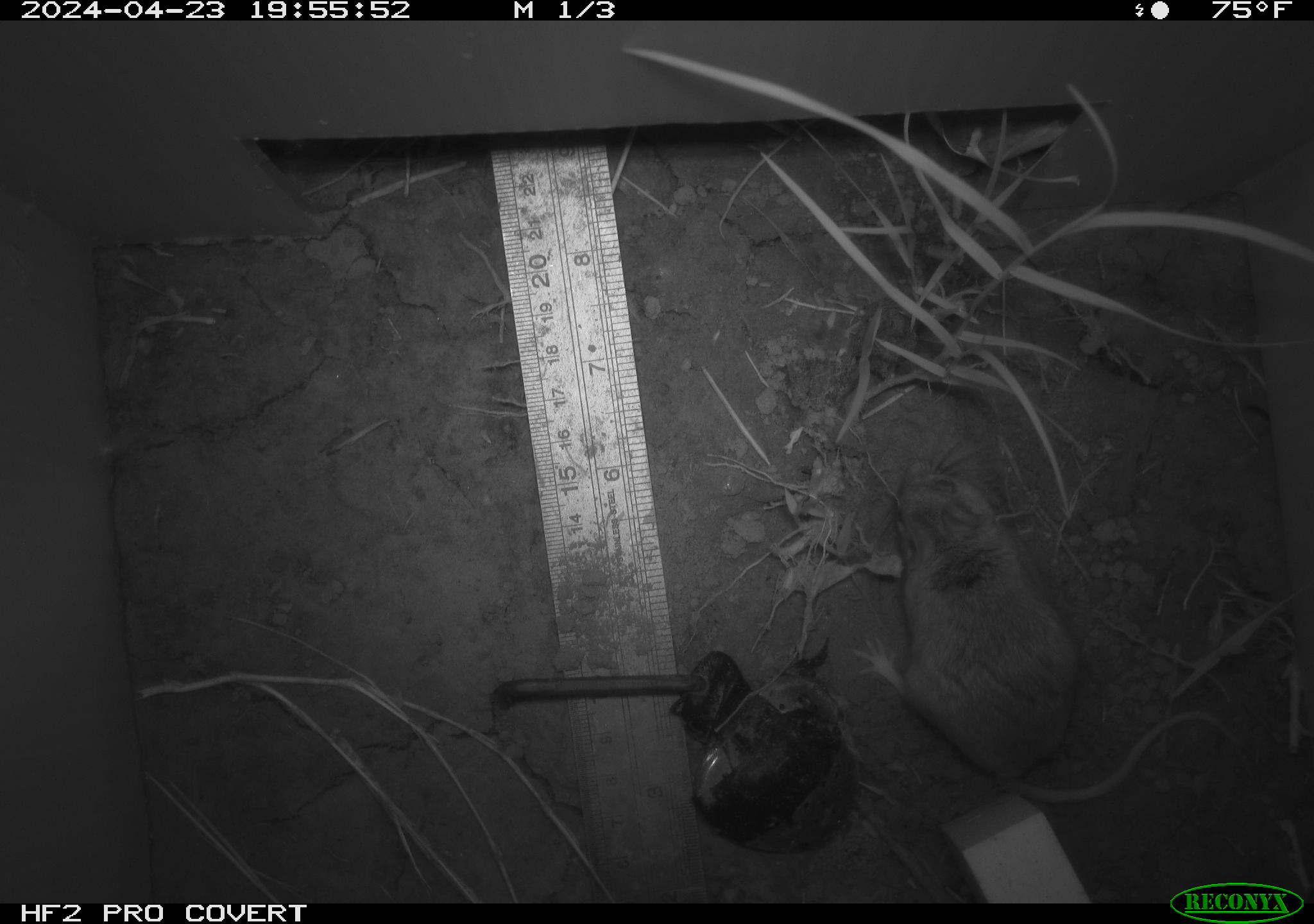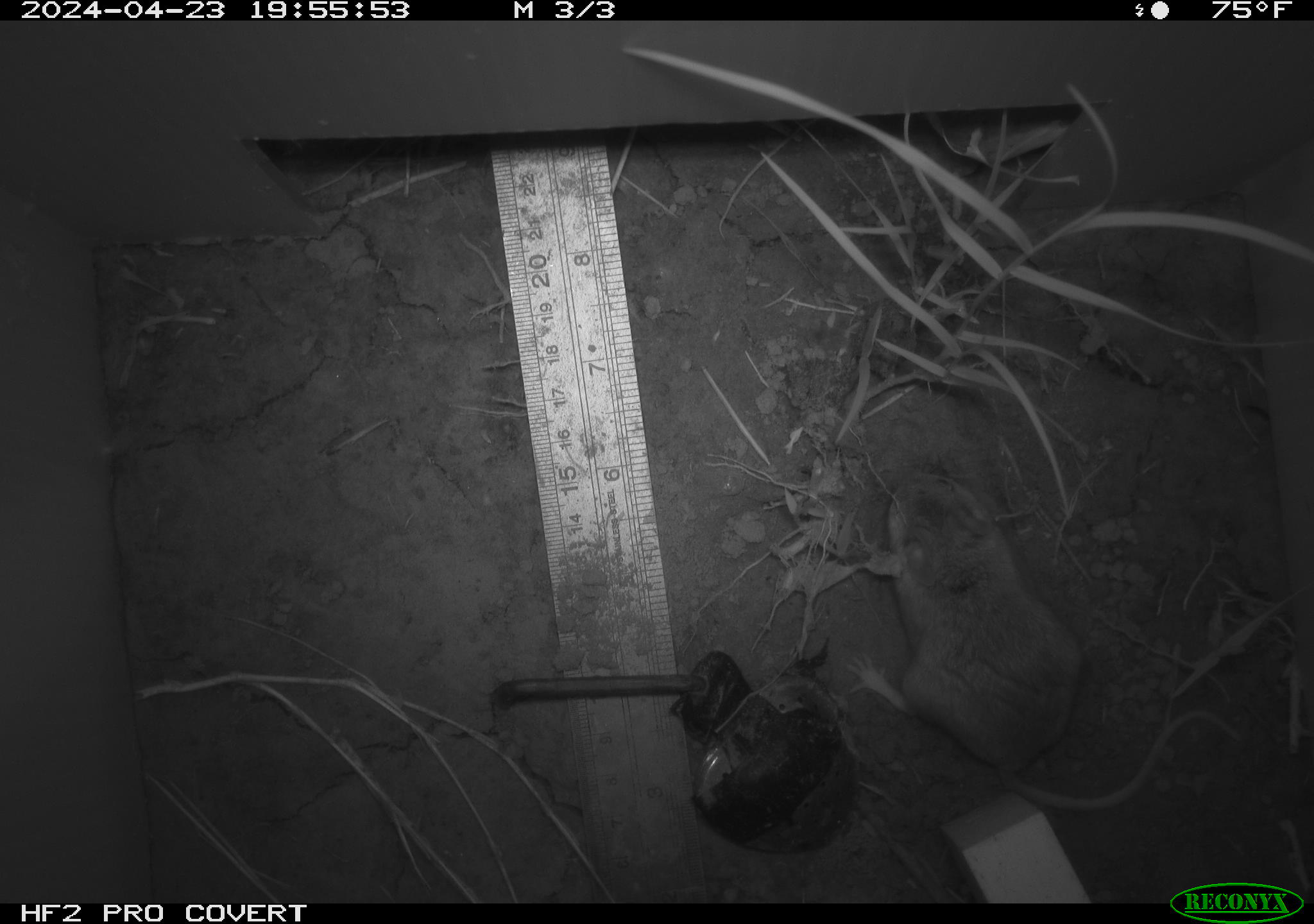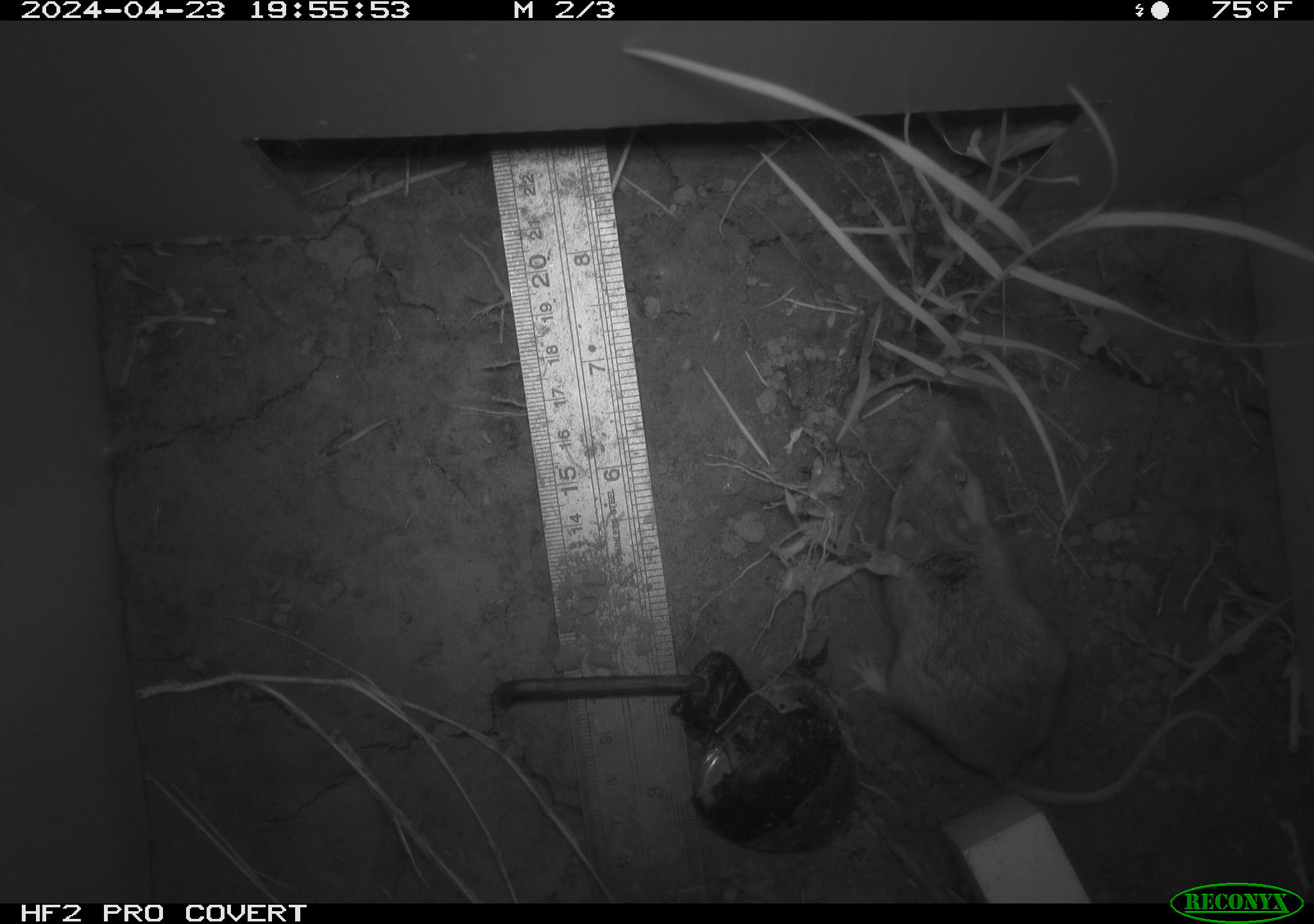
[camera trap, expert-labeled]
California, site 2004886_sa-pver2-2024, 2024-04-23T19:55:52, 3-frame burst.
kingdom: Animalia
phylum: Chordata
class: Mammalia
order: Rodentia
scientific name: Rodentia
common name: mouse species